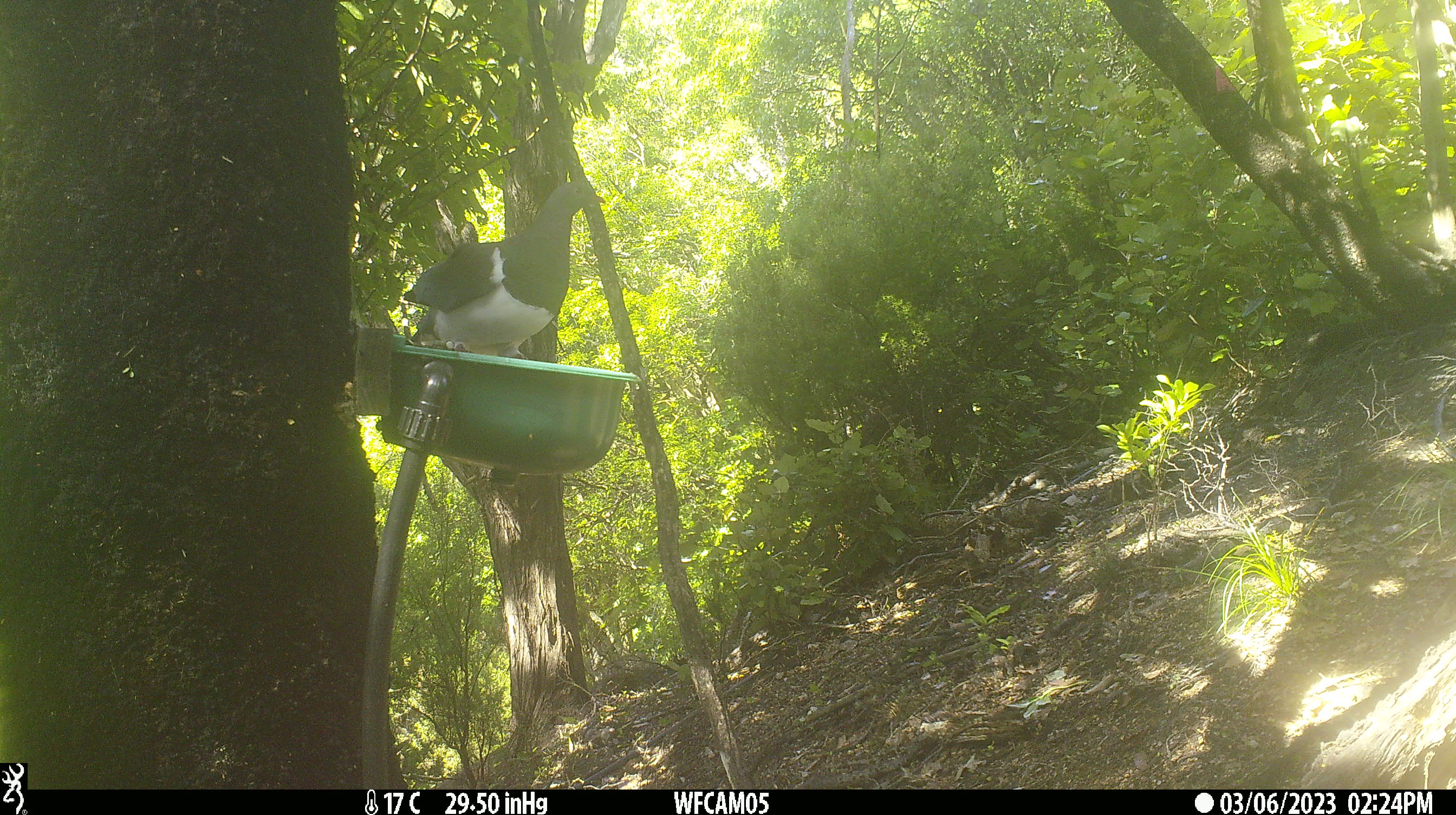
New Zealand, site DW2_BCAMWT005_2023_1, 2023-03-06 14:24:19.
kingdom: Animalia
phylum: Chordata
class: Aves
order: Columbiformes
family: Columbidae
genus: Hemiphaga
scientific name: Hemiphaga novaeseelandiae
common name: new zealand pigeon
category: kereru